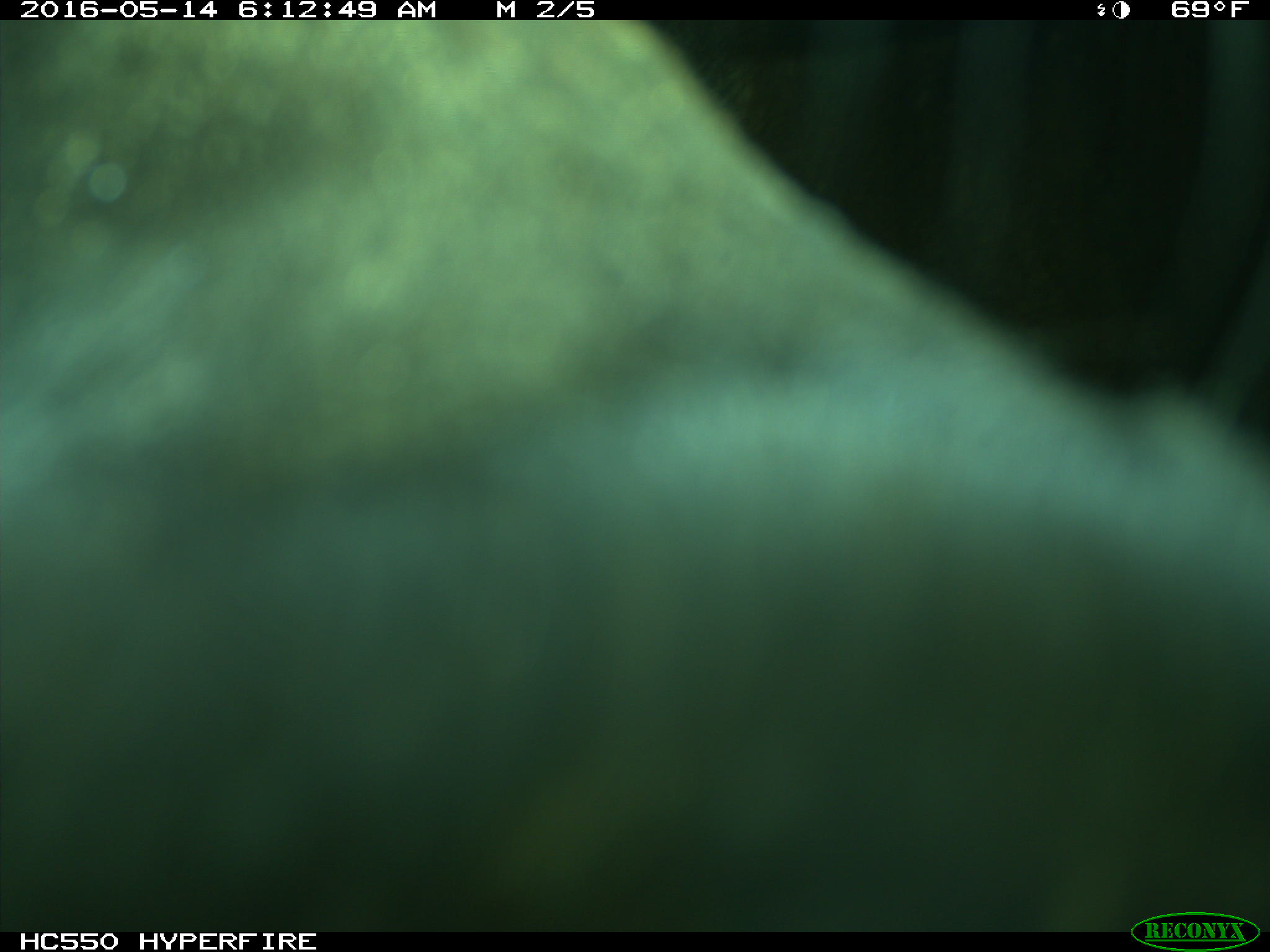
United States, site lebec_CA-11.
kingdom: Animalia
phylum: Chordata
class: Mammalia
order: Artiodactyla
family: Bovidae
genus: Bos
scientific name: Bos taurus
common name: domestic cow